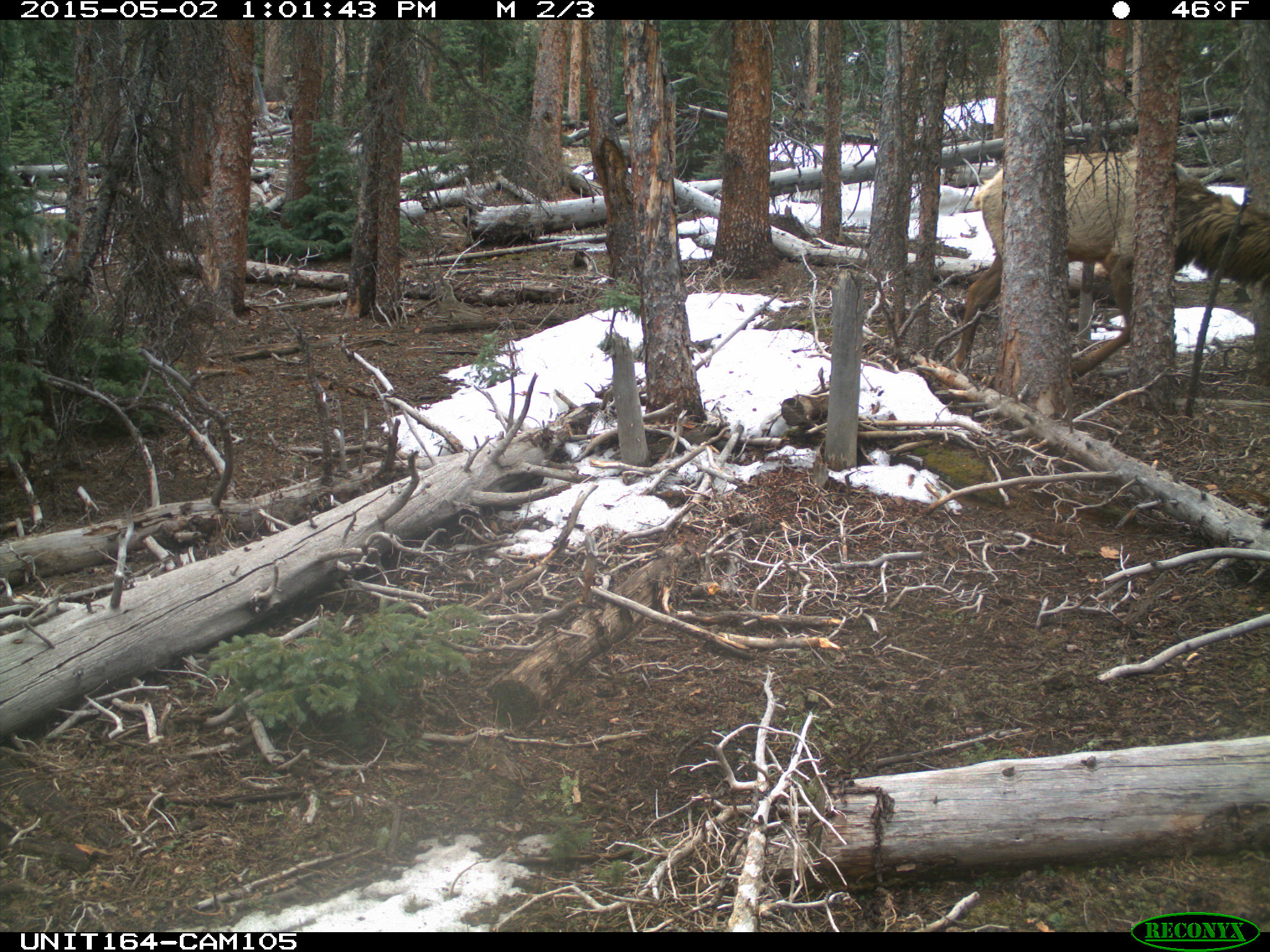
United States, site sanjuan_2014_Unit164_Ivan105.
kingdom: Animalia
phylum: Chordata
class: Mammalia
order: Artiodactyla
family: Cervidae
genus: Cervus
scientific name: Cervus elaphus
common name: red deer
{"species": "Cervus elaphus (red deer)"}